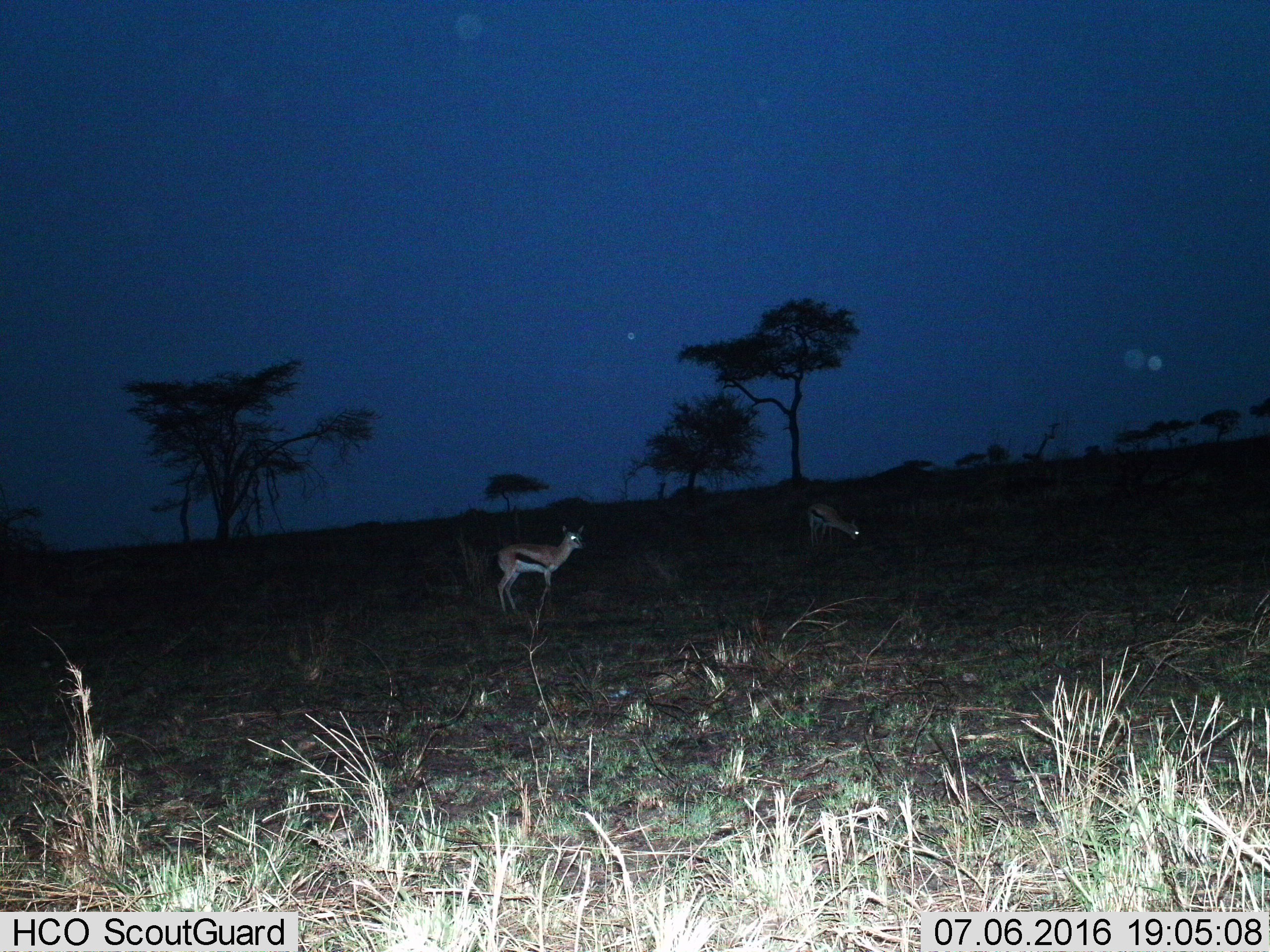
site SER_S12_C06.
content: unidentified animal